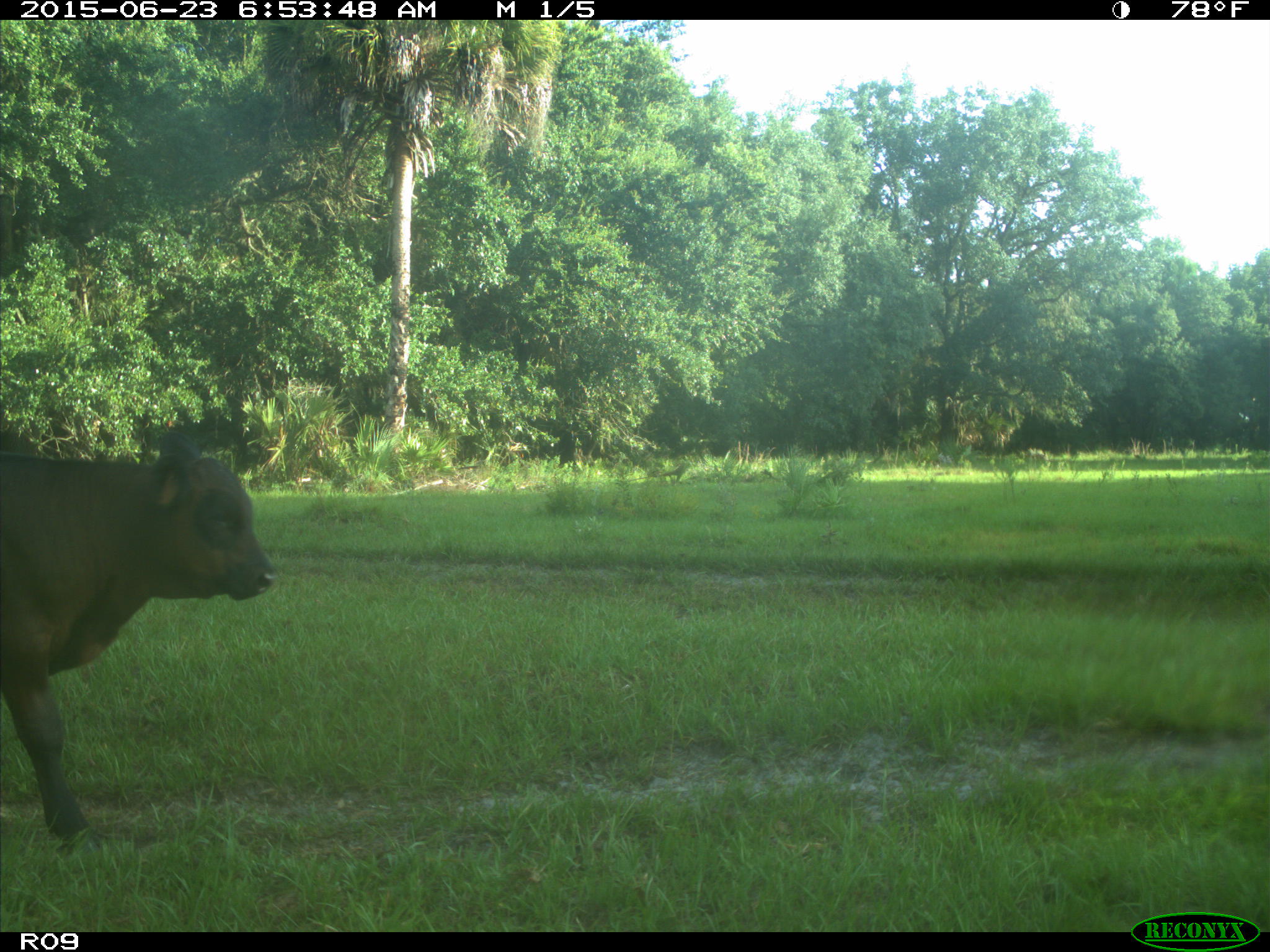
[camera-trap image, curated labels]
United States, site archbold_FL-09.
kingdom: Animalia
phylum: Chordata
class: Mammalia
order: Artiodactyla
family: Bovidae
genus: Bos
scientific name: Bos taurus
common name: domestic cow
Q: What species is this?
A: Bos taurus (domestic cow).